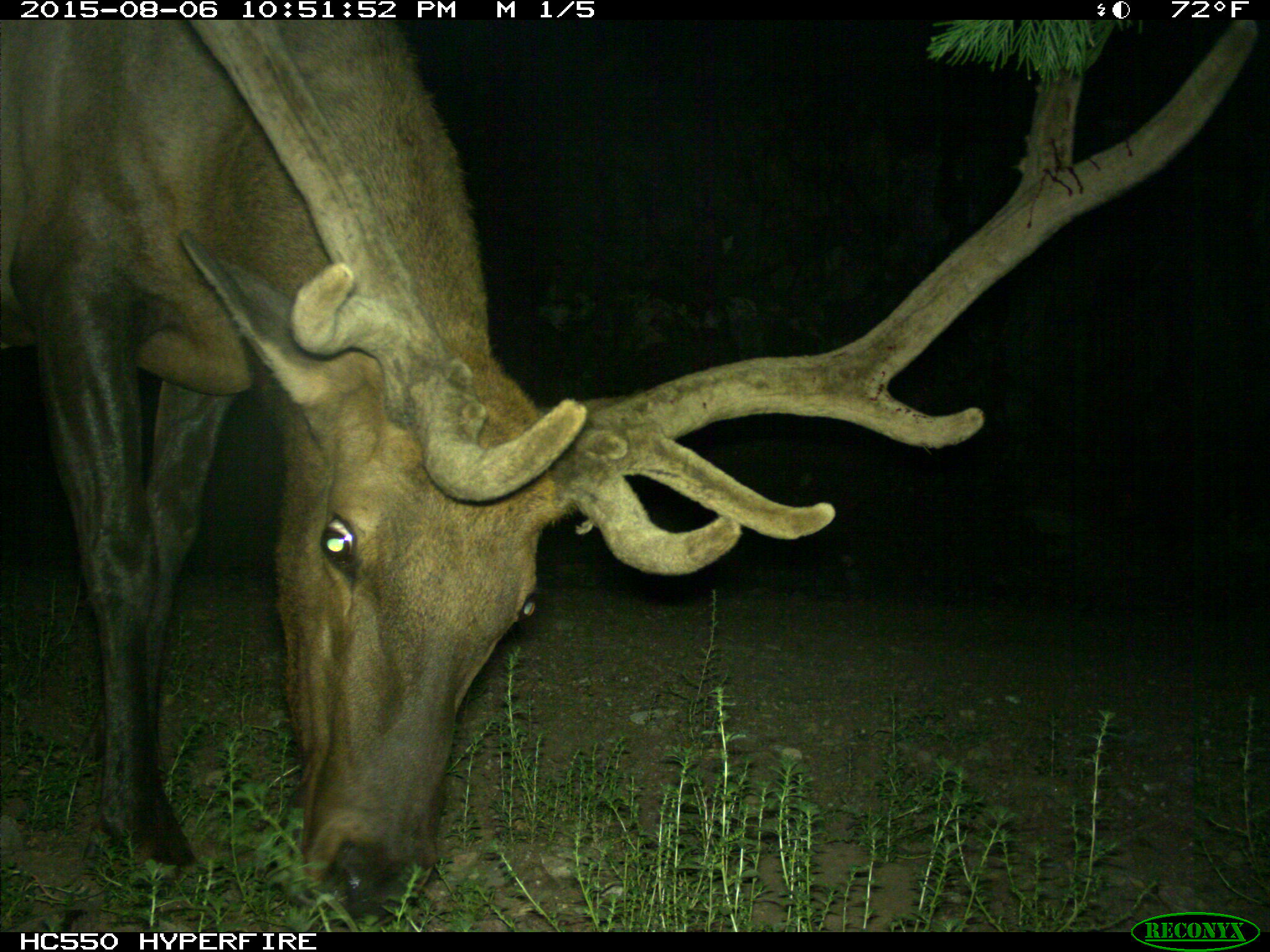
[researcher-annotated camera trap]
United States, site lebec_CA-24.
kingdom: Animalia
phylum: Chordata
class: Mammalia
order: Artiodactyla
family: Cervidae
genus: Cervus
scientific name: Cervus canadensis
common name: elk